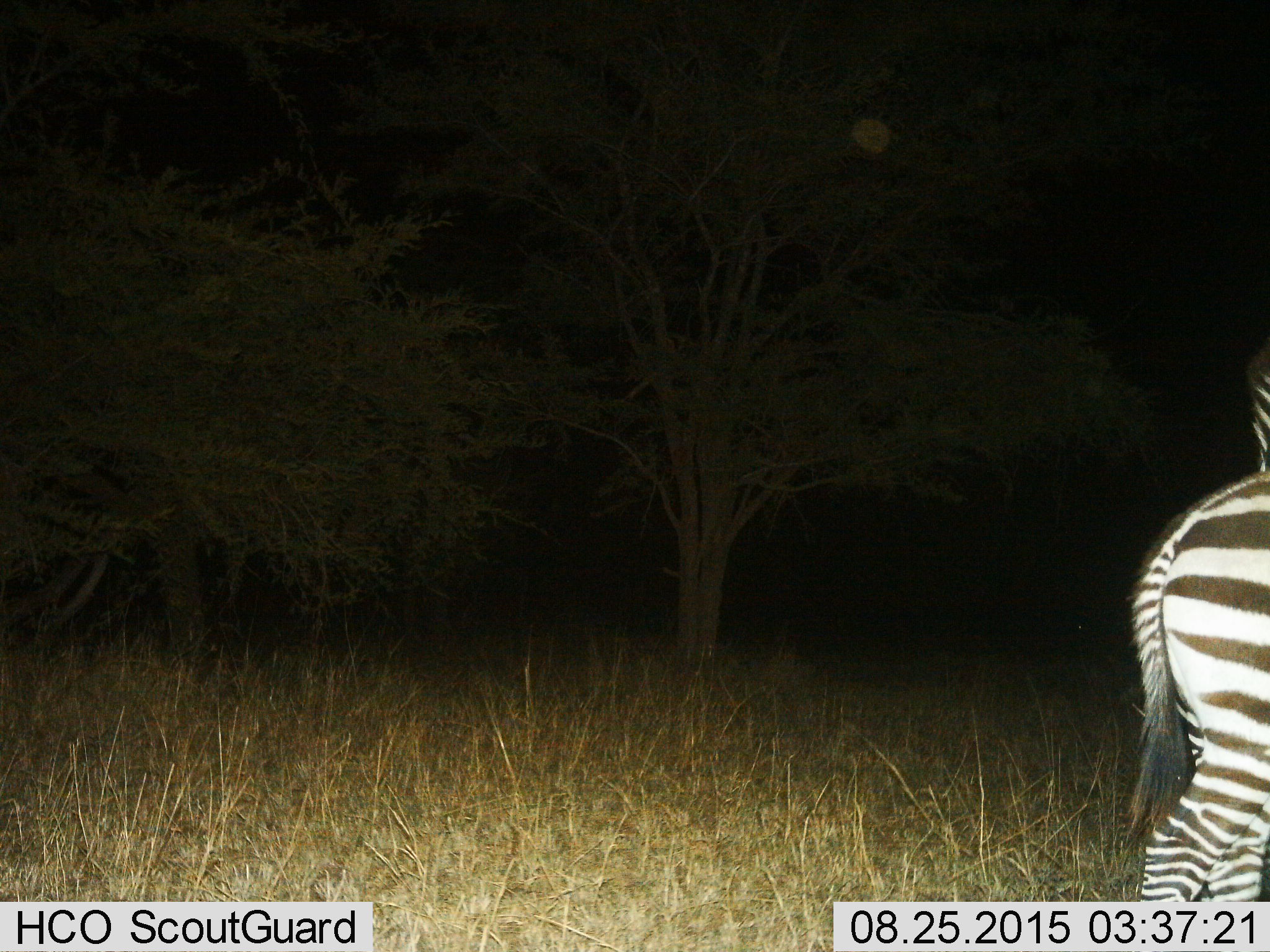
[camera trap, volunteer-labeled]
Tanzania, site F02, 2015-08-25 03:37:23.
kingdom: Animalia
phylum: Chordata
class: Mammalia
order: Perissodactyla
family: Equidae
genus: Equus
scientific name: Equus quagga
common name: plains zebra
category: zebra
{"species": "zebra (plains zebra) (Equus quagga)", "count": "1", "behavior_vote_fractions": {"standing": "76%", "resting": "0%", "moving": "24%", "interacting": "0%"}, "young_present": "0%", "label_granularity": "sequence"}